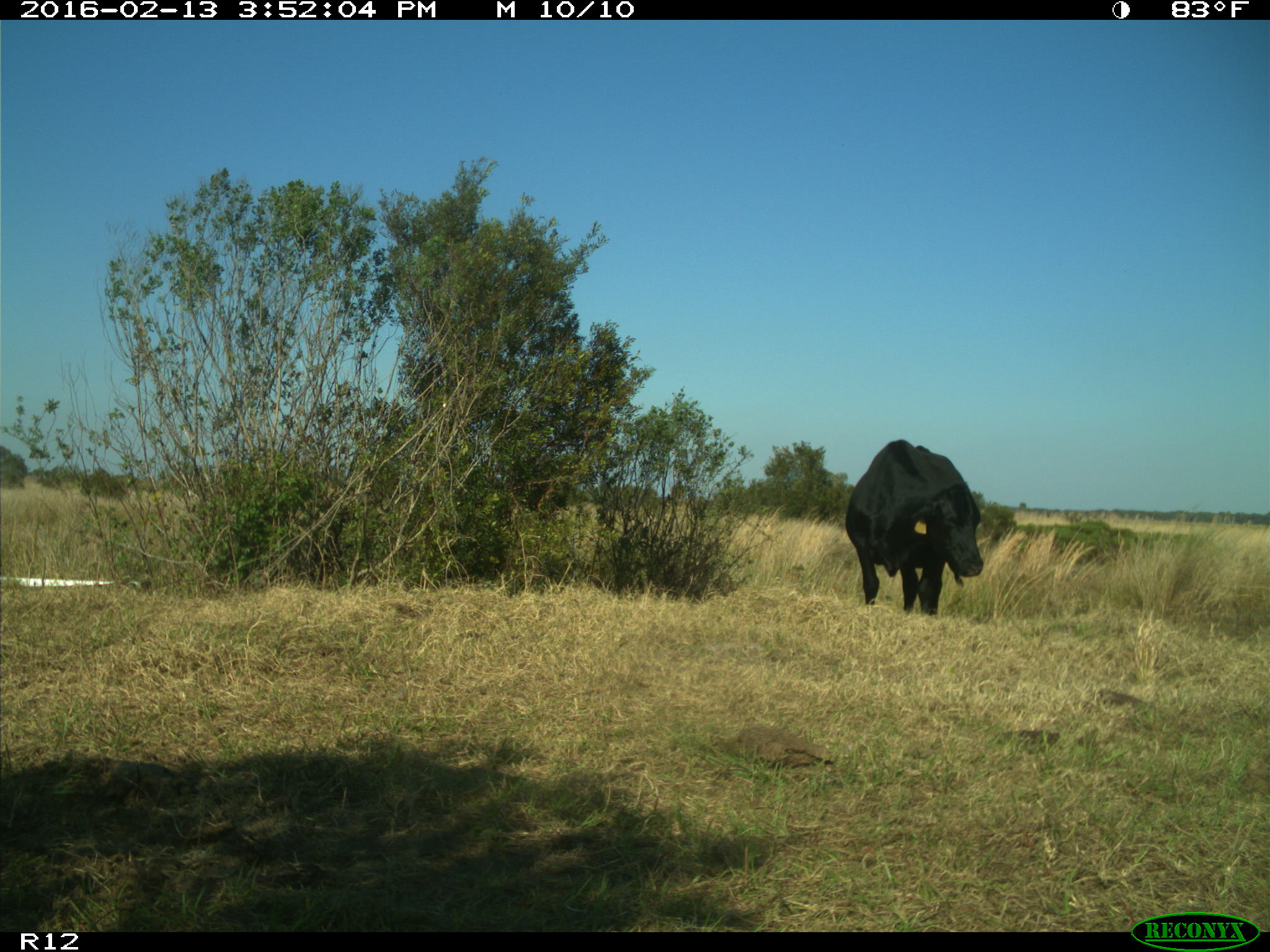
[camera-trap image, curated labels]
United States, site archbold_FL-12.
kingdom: Animalia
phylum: Chordata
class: Mammalia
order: Artiodactyla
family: Bovidae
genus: Bos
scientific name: Bos taurus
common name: domestic cow